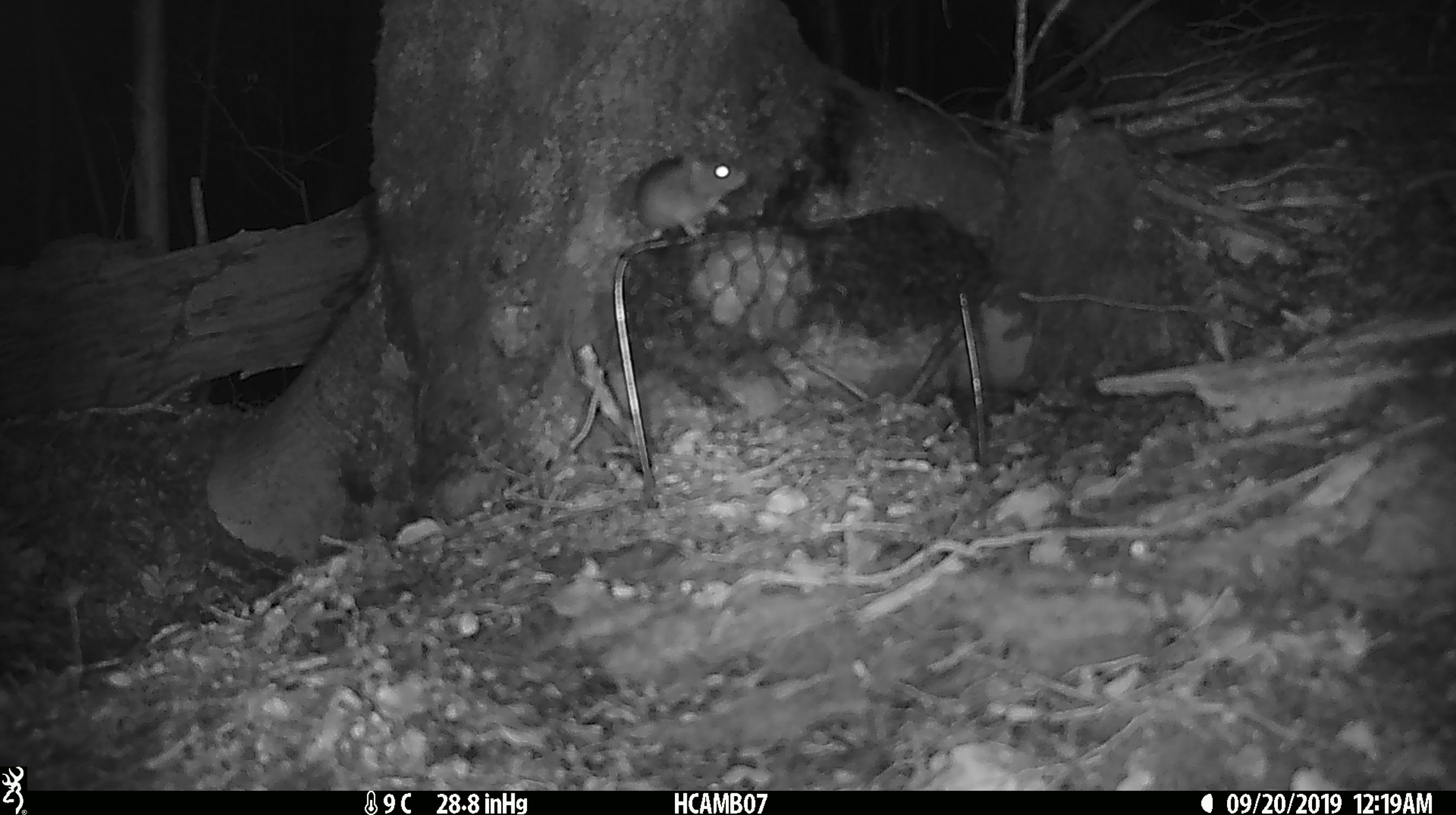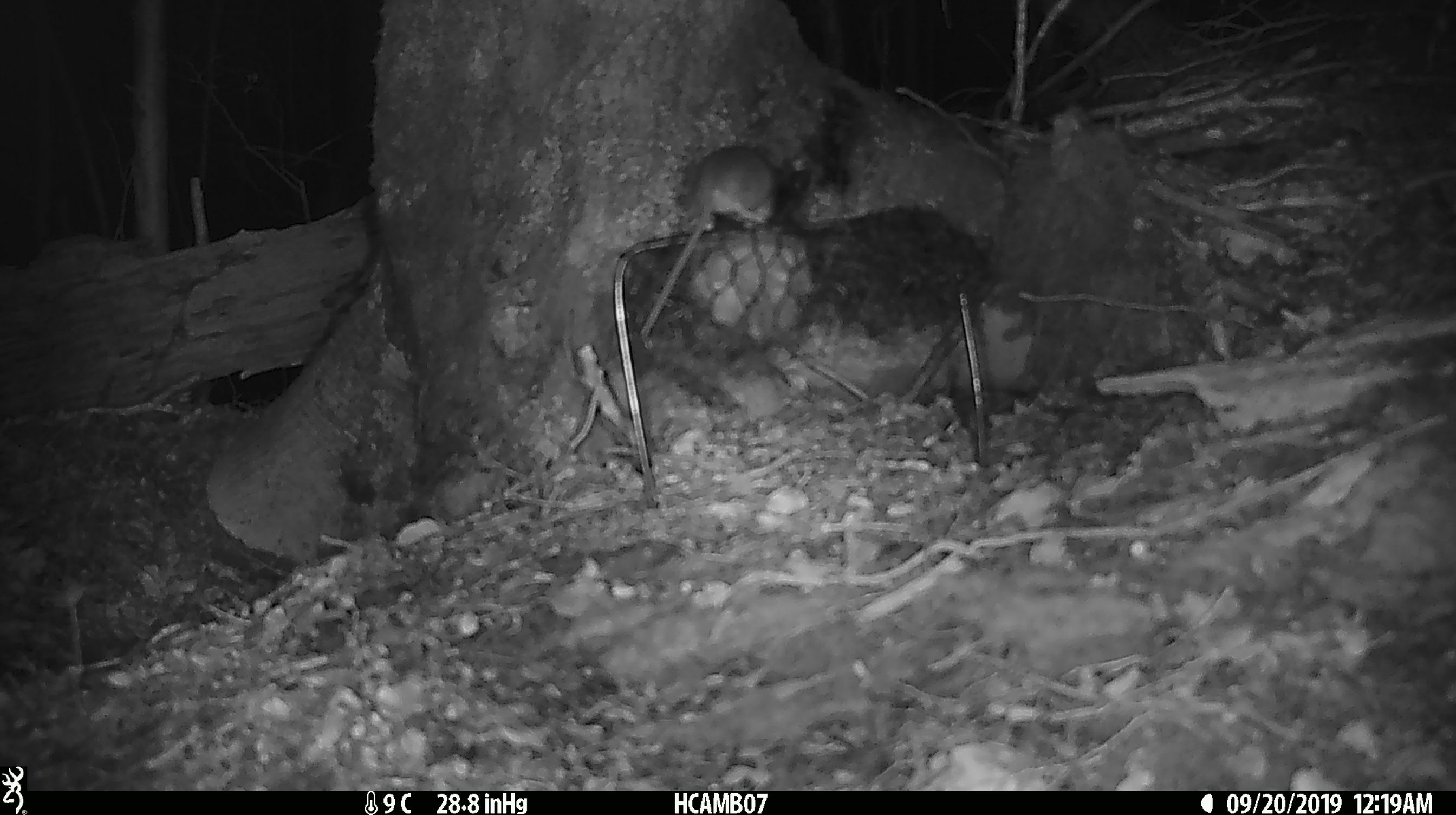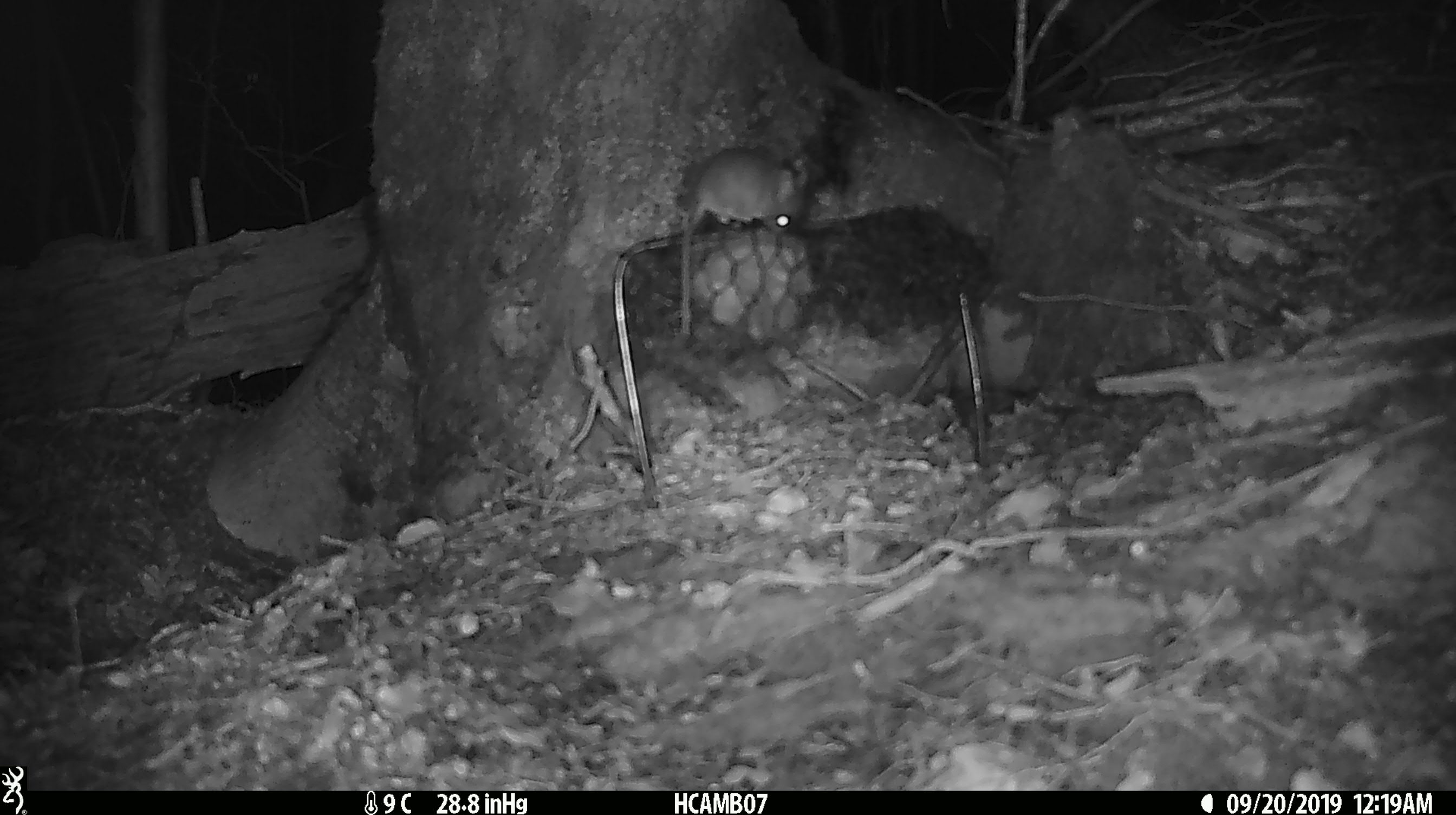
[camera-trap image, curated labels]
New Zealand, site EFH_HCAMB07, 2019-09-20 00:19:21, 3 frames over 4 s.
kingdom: Animalia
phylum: Chordata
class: Mammalia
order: Rodentia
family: Muridae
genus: Mus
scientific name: Mus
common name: mouse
Mouse (Mus).